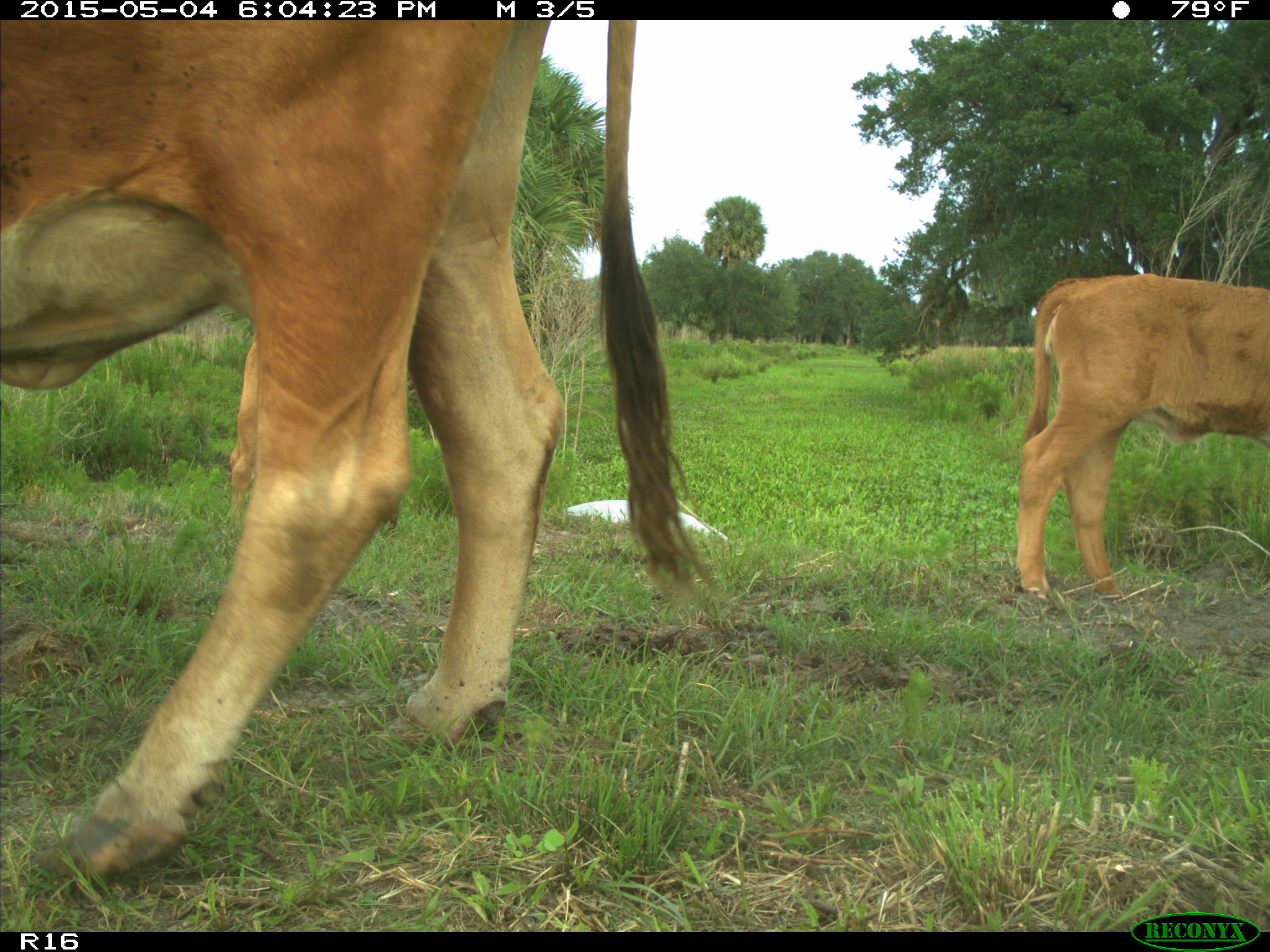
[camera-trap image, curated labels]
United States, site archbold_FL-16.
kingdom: Animalia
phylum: Chordata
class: Mammalia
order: Artiodactyla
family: Bovidae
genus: Bos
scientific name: Bos taurus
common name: domestic cow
Bos taurus (domestic cow).